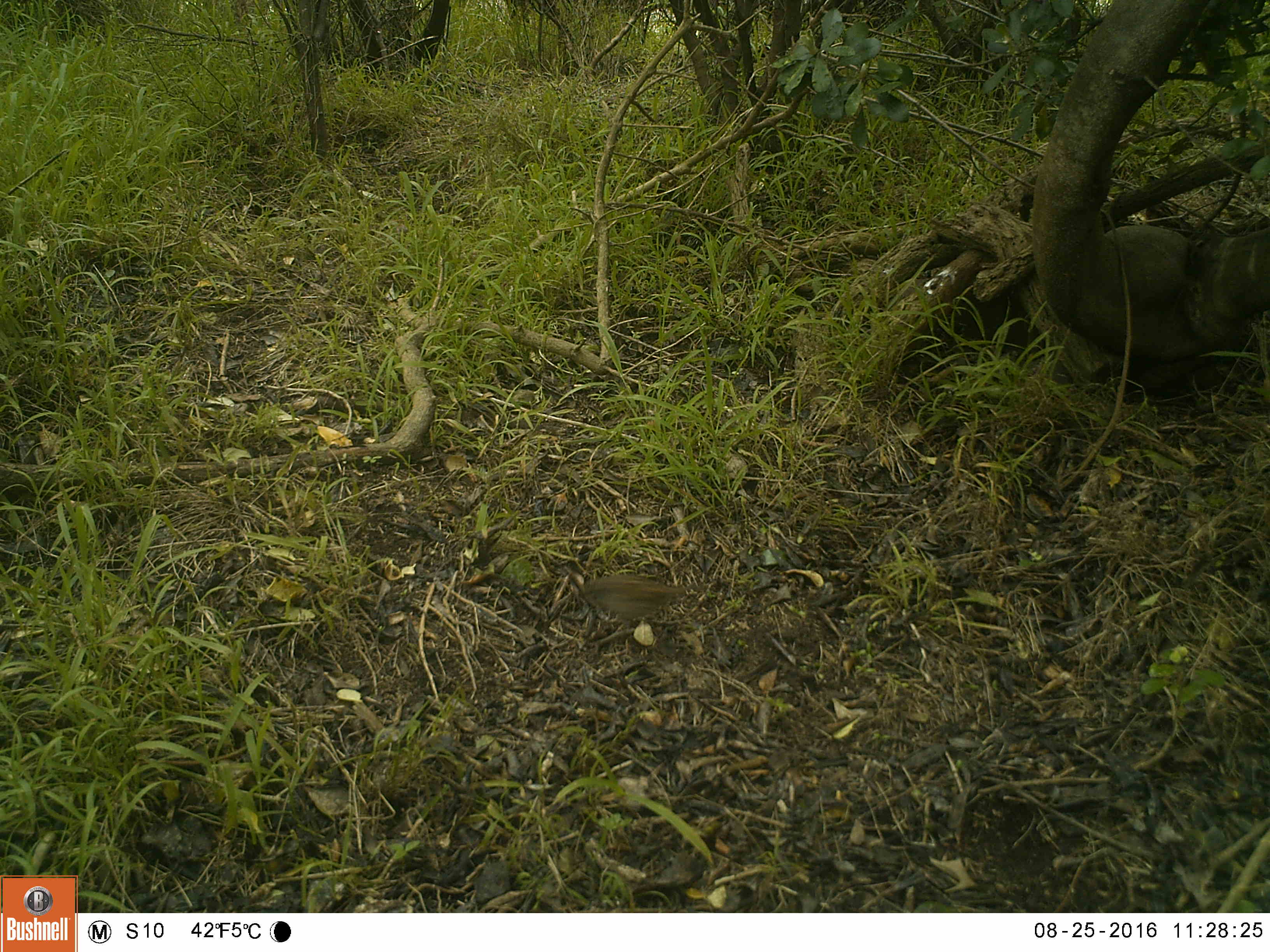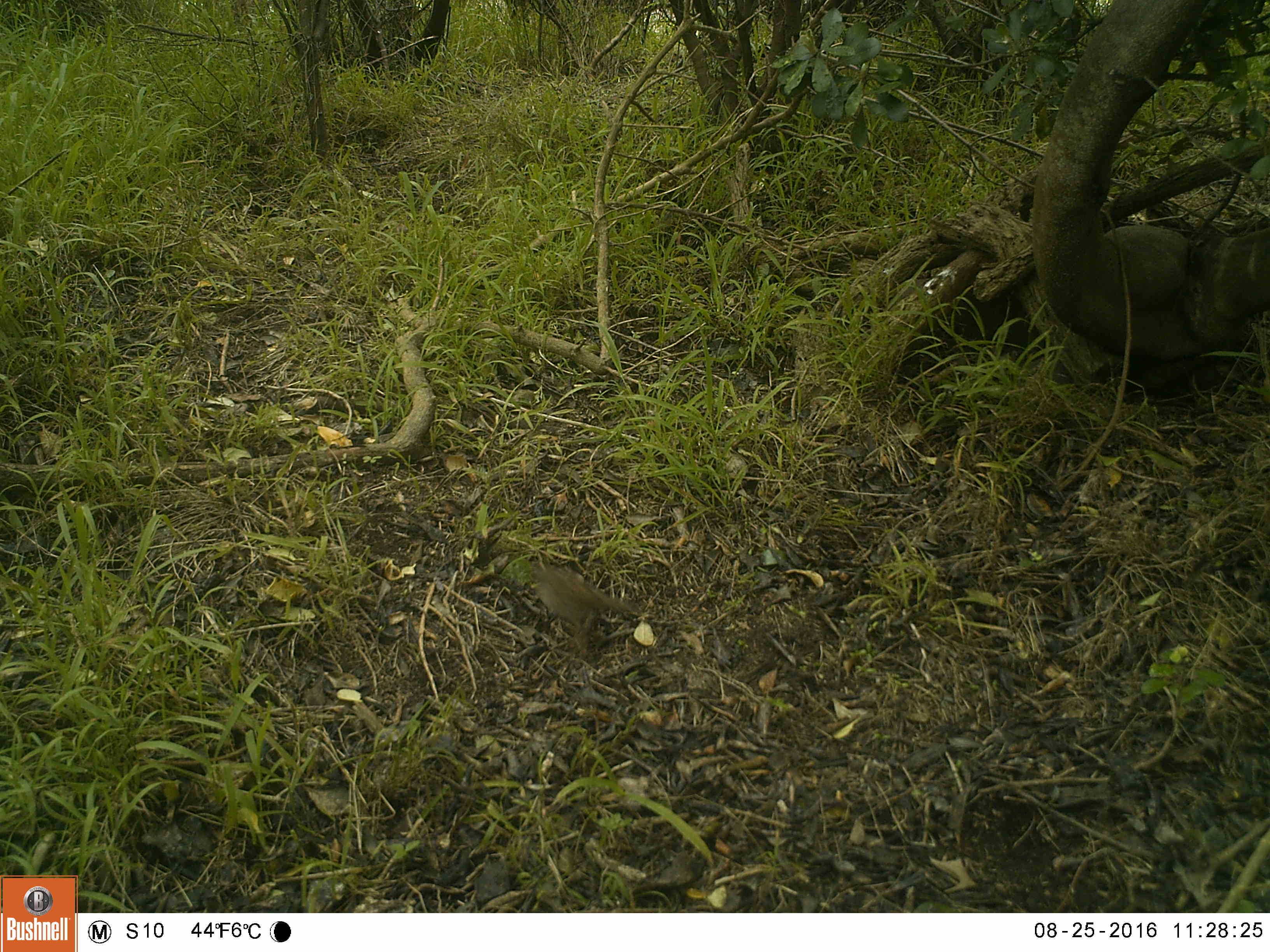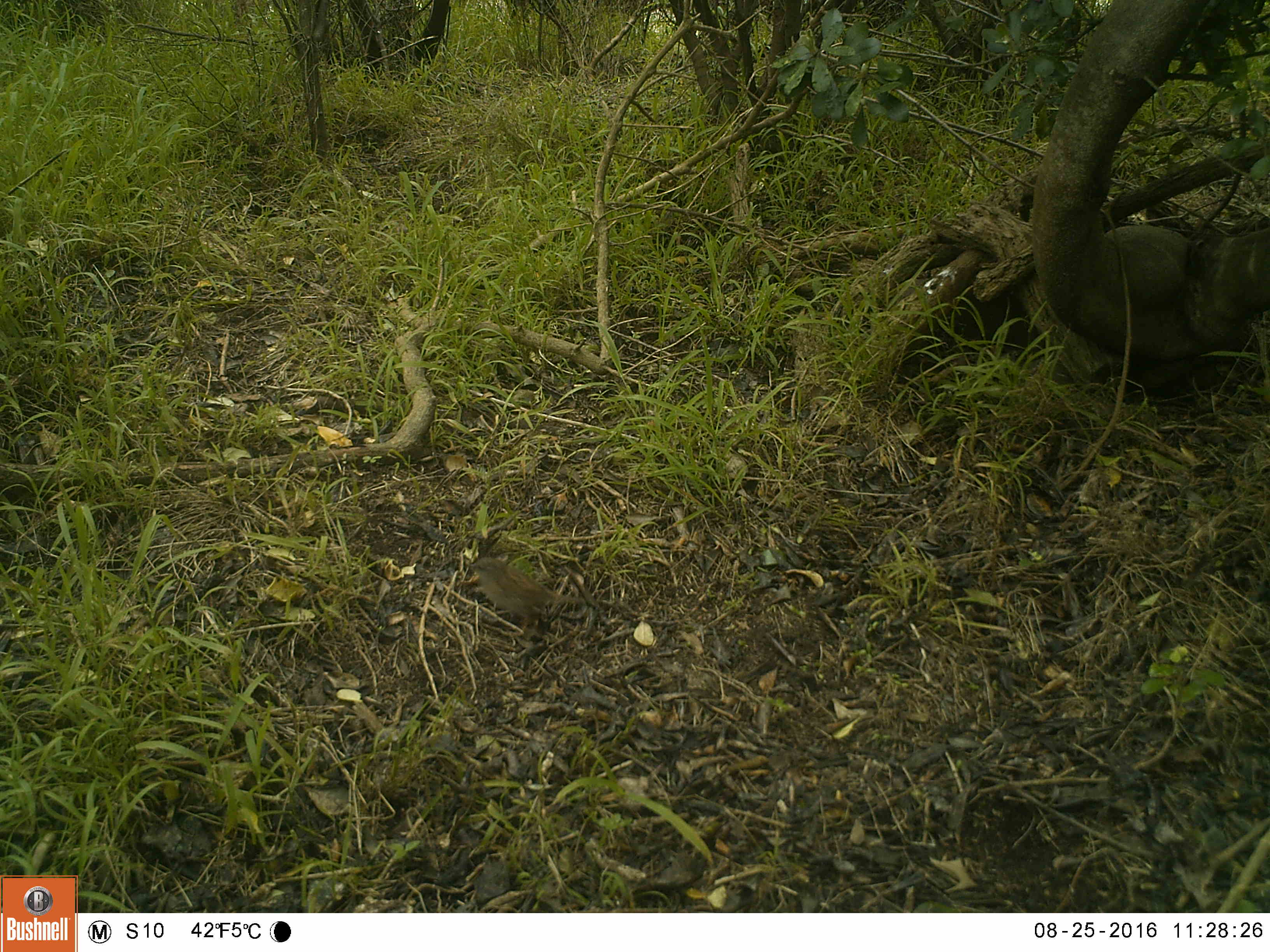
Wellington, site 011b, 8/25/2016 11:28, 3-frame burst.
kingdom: Animalia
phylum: Chordata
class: Aves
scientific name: Aves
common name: bird